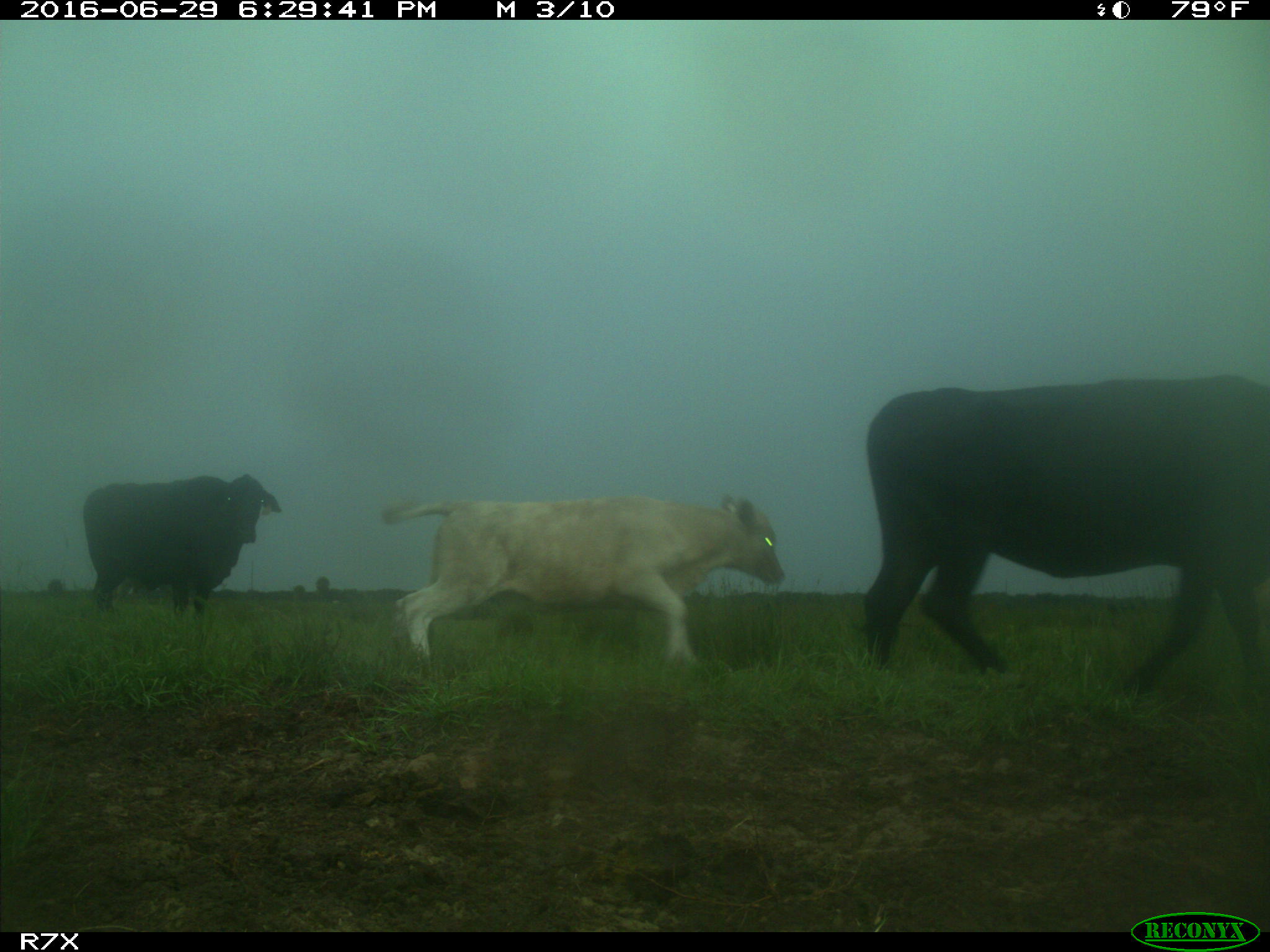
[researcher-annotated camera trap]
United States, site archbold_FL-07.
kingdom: Animalia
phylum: Chordata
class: Mammalia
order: Artiodactyla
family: Bovidae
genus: Bos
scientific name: Bos taurus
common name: domestic cow